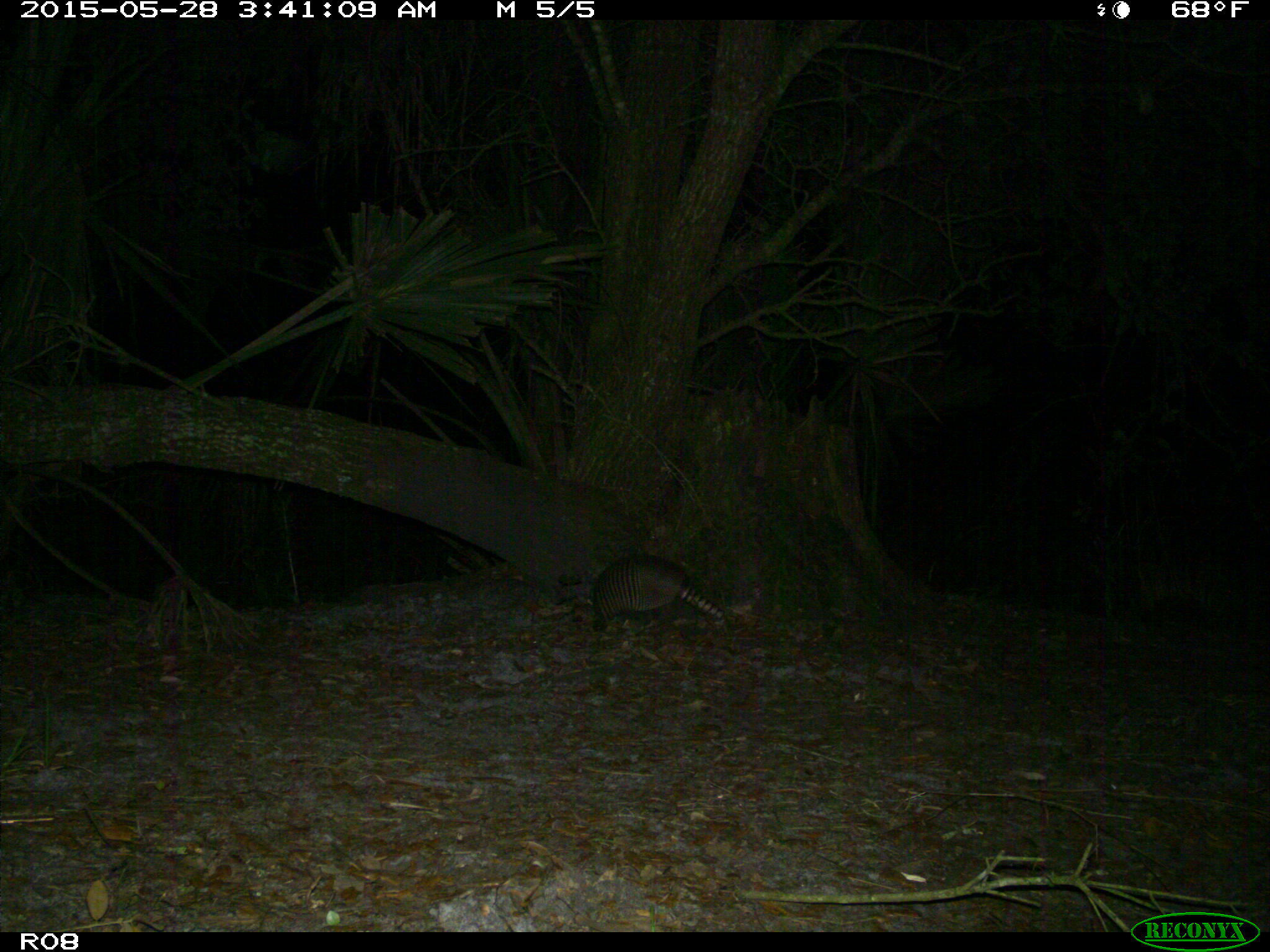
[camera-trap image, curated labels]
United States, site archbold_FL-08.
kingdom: Animalia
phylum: Chordata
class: Mammalia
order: Cingulata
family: Dasypodidae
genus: Dasypus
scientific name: Dasypus novemcinctus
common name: nine-banded armadillo